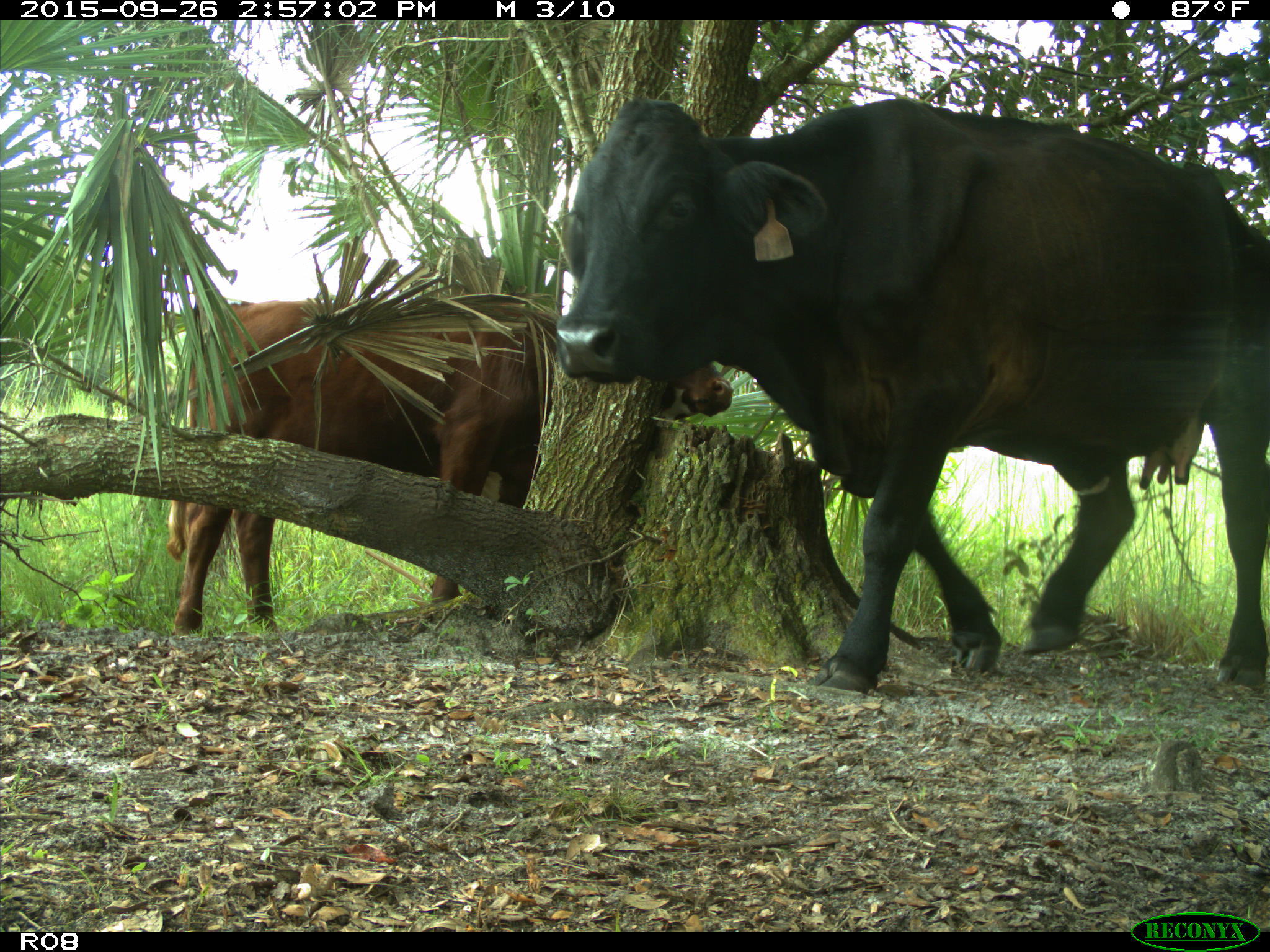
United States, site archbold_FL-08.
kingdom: Animalia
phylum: Chordata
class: Mammalia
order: Artiodactyla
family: Bovidae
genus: Bos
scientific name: Bos taurus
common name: domestic cow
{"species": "Bos taurus (domestic cow)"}